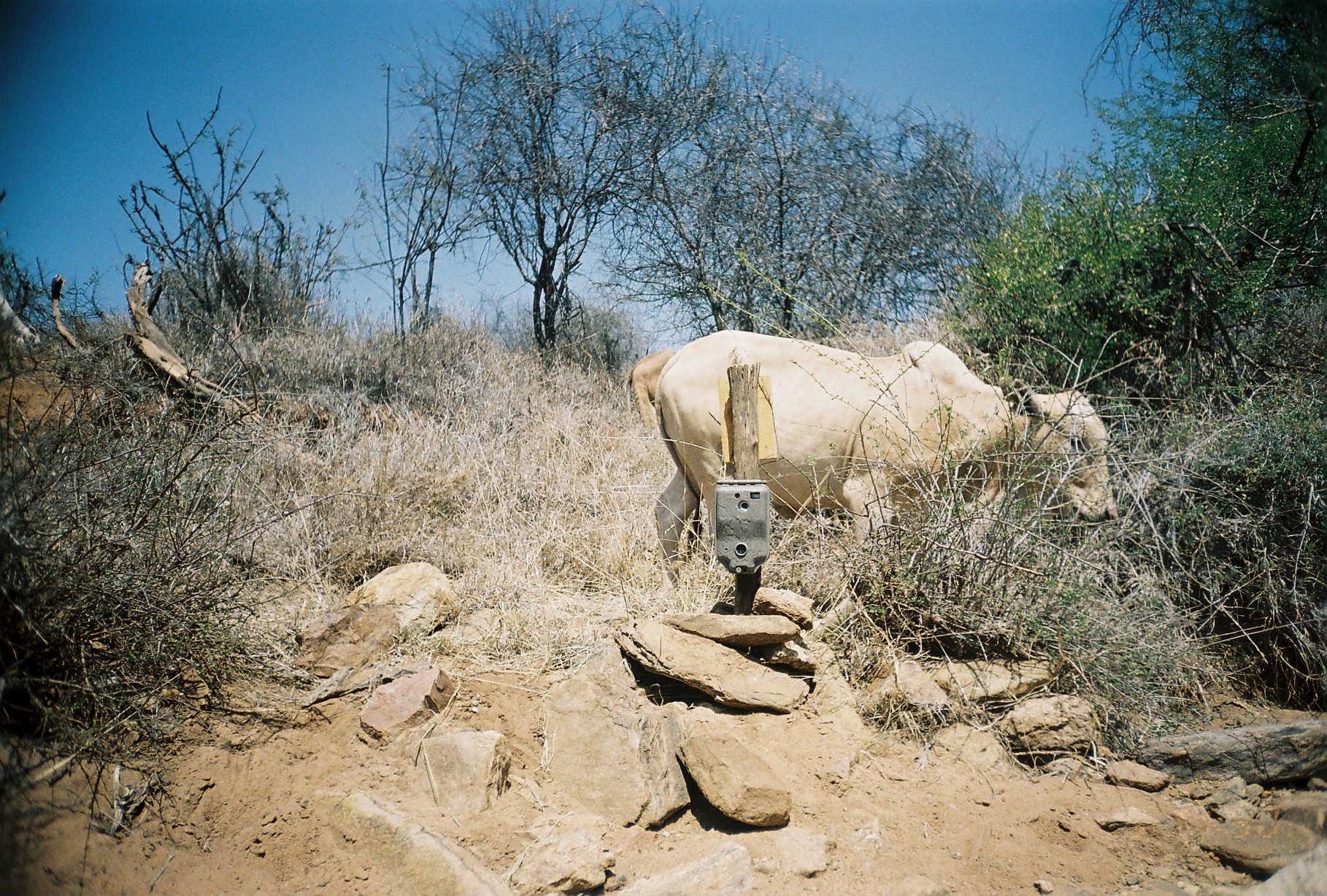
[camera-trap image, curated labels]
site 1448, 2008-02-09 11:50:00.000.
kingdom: Animalia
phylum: Chordata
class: Mammalia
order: Artiodactyla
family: Bovidae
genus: Bos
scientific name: Bos taurus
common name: domestic cattle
Bos taurus (domestic cattle), count 2.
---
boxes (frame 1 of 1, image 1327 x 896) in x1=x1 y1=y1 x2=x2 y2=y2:
bos taurus: x1=652 y1=328 x2=1118 y2=587; x1=623 y1=350 x2=678 y2=437